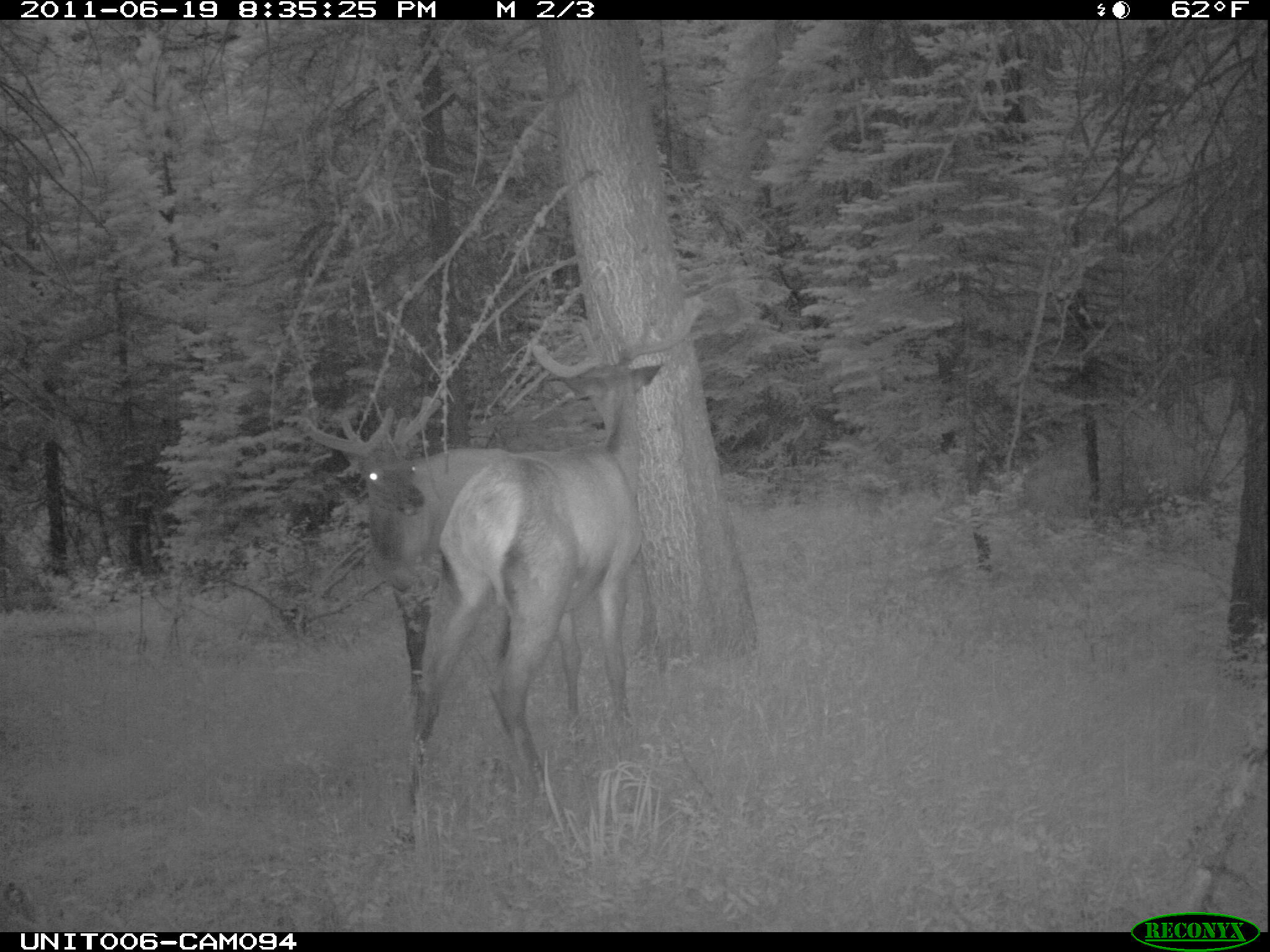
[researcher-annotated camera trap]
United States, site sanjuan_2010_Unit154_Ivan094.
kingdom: Animalia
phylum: Chordata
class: Mammalia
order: Artiodactyla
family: Cervidae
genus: Cervus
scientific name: Cervus elaphus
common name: red deer